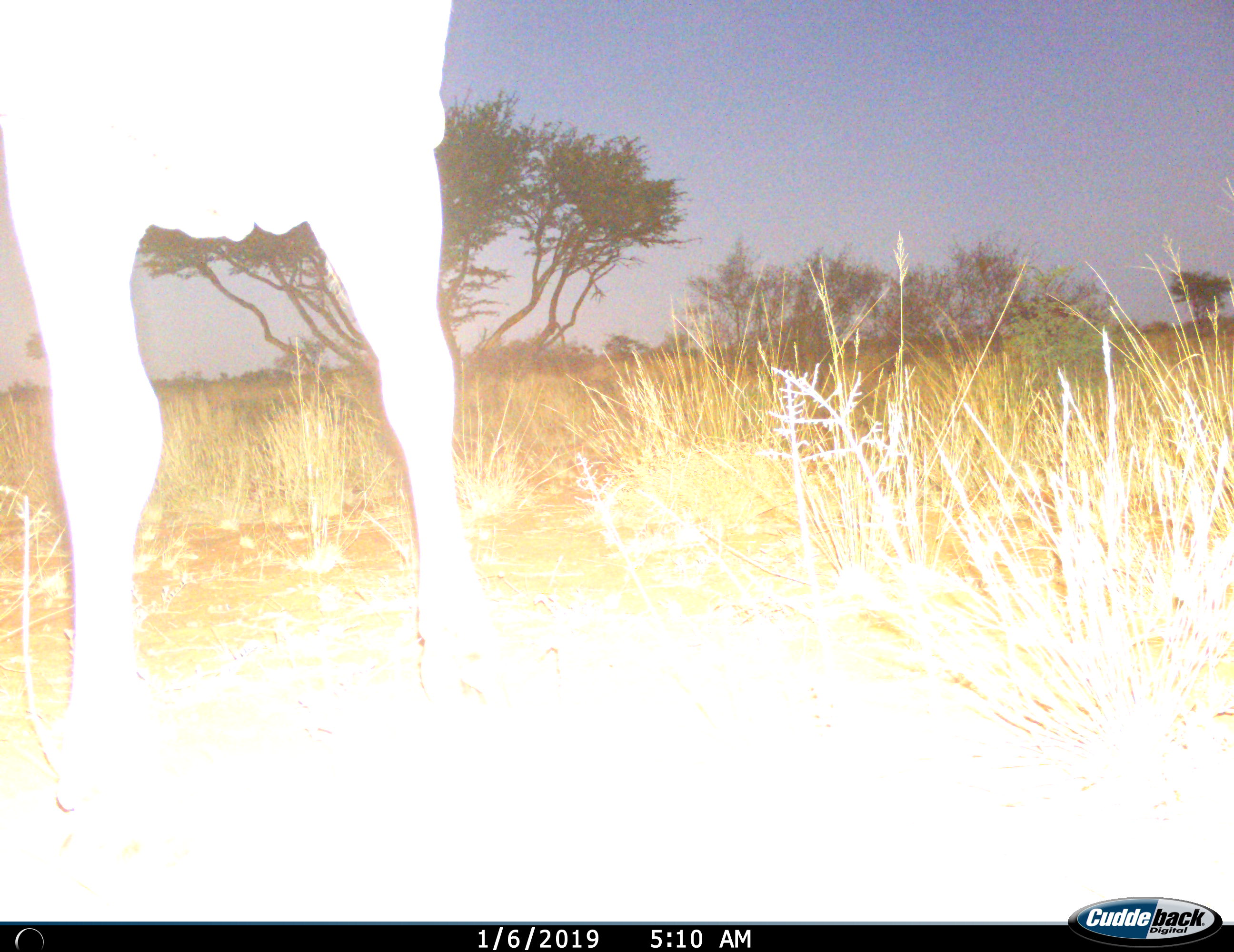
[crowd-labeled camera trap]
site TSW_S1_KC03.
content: unidentified animal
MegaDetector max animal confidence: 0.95